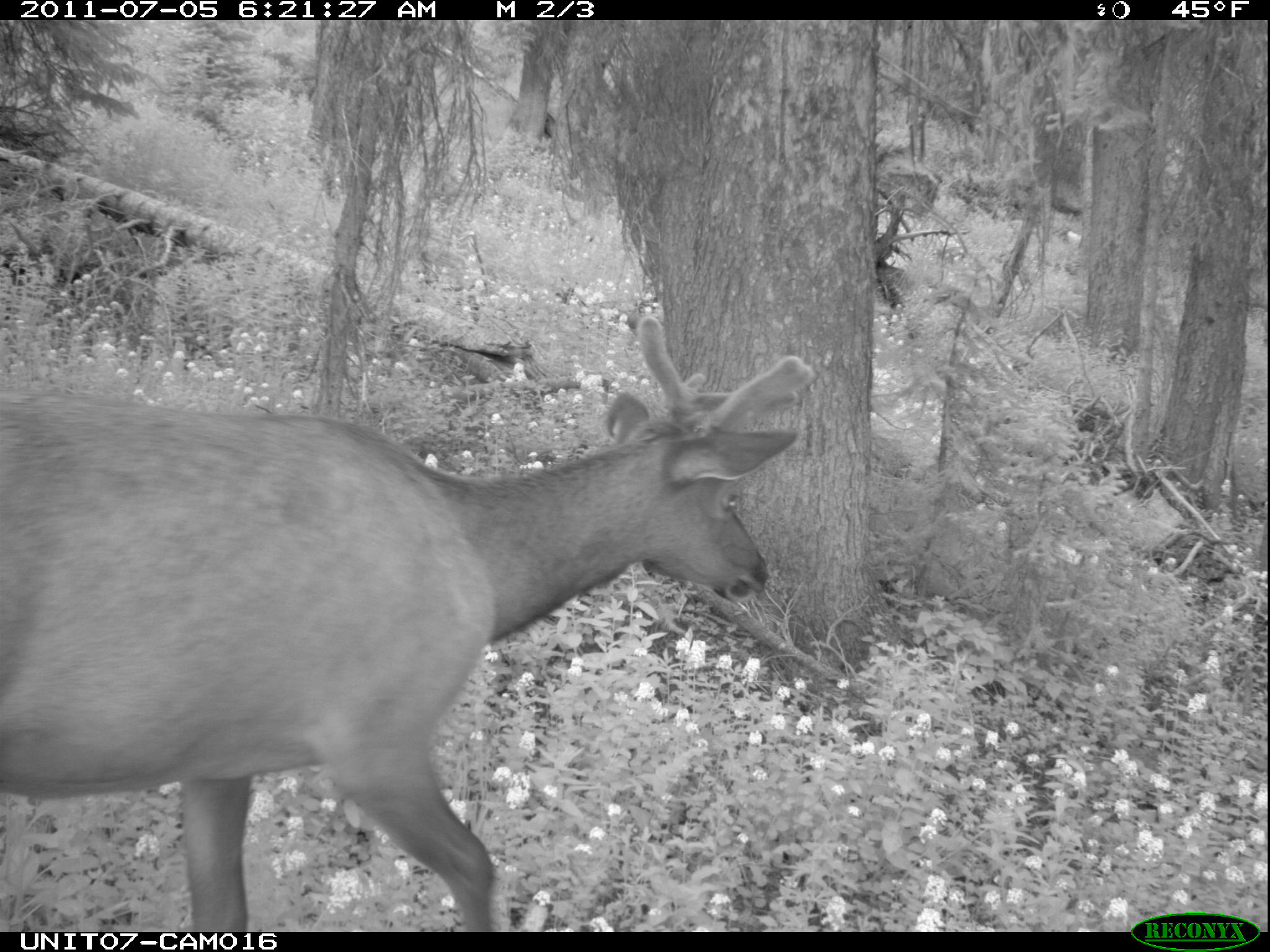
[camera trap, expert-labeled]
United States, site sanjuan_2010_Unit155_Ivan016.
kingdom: Animalia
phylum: Chordata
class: Mammalia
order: Artiodactyla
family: Cervidae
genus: Cervus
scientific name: Cervus elaphus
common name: red deer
Cervus elaphus (red deer).